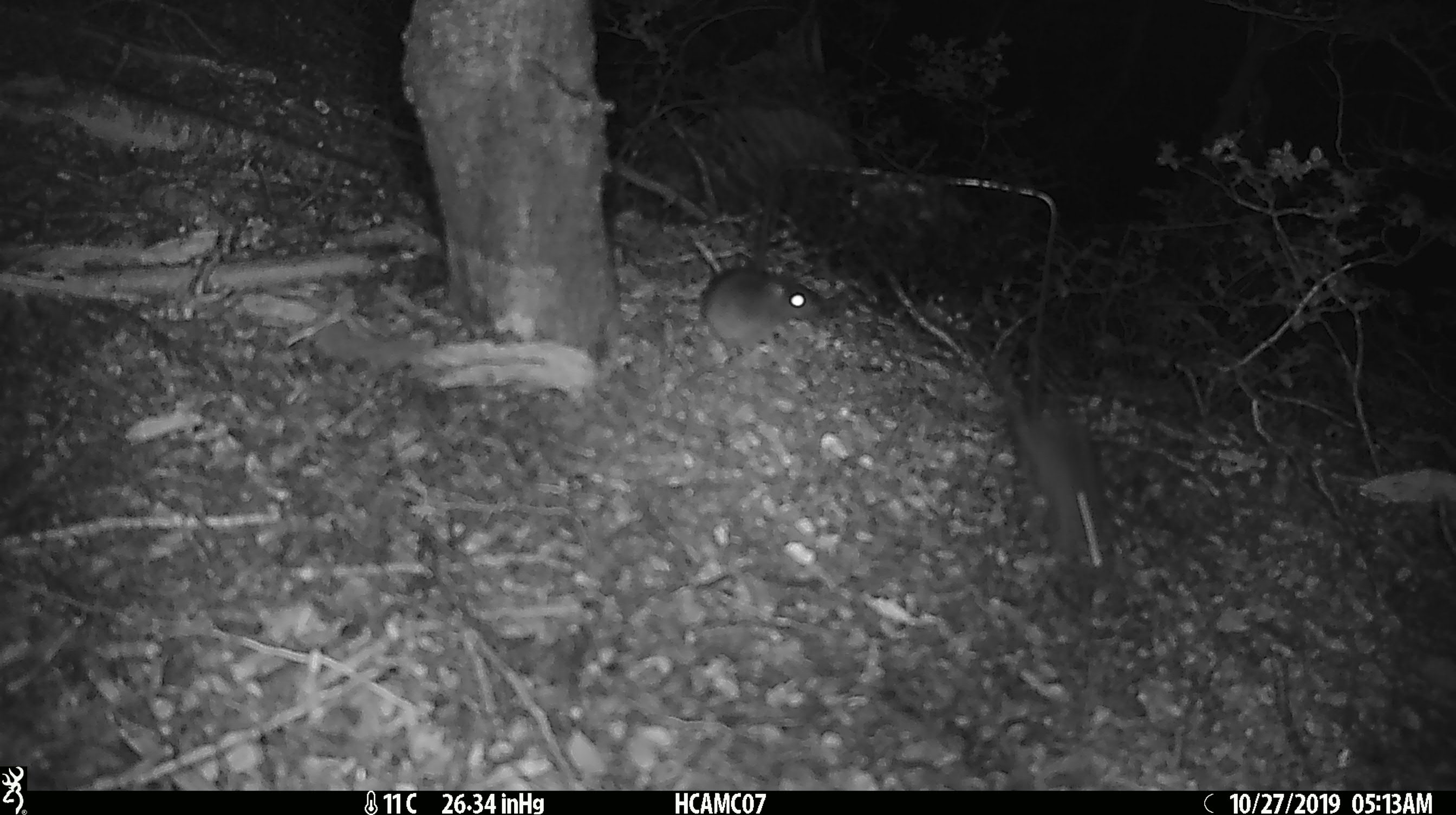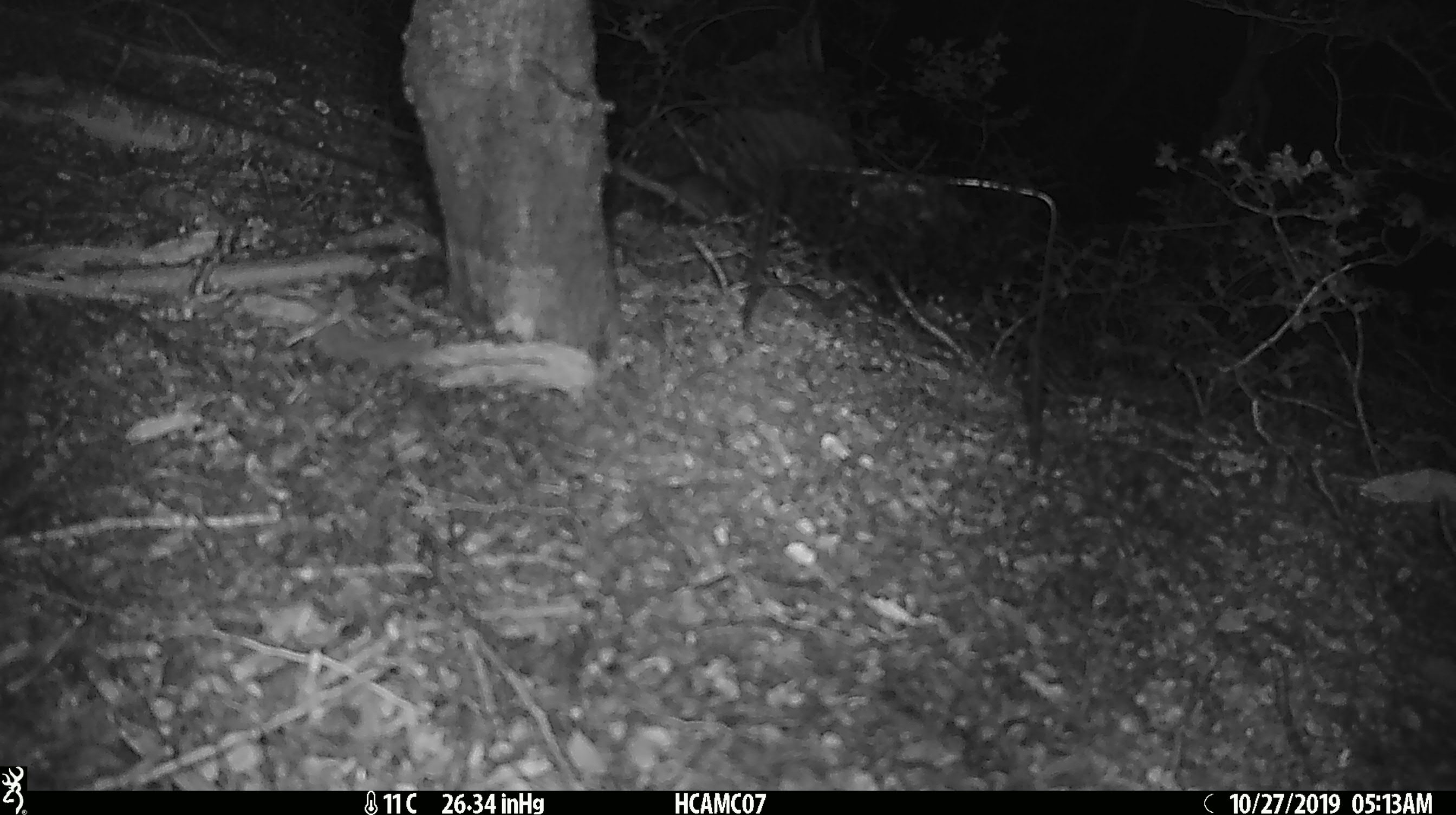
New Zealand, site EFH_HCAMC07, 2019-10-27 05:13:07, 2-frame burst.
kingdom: Animalia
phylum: Chordata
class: Mammalia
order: Rodentia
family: Muridae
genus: Mus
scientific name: Mus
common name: mouse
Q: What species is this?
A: Mouse (Mus).